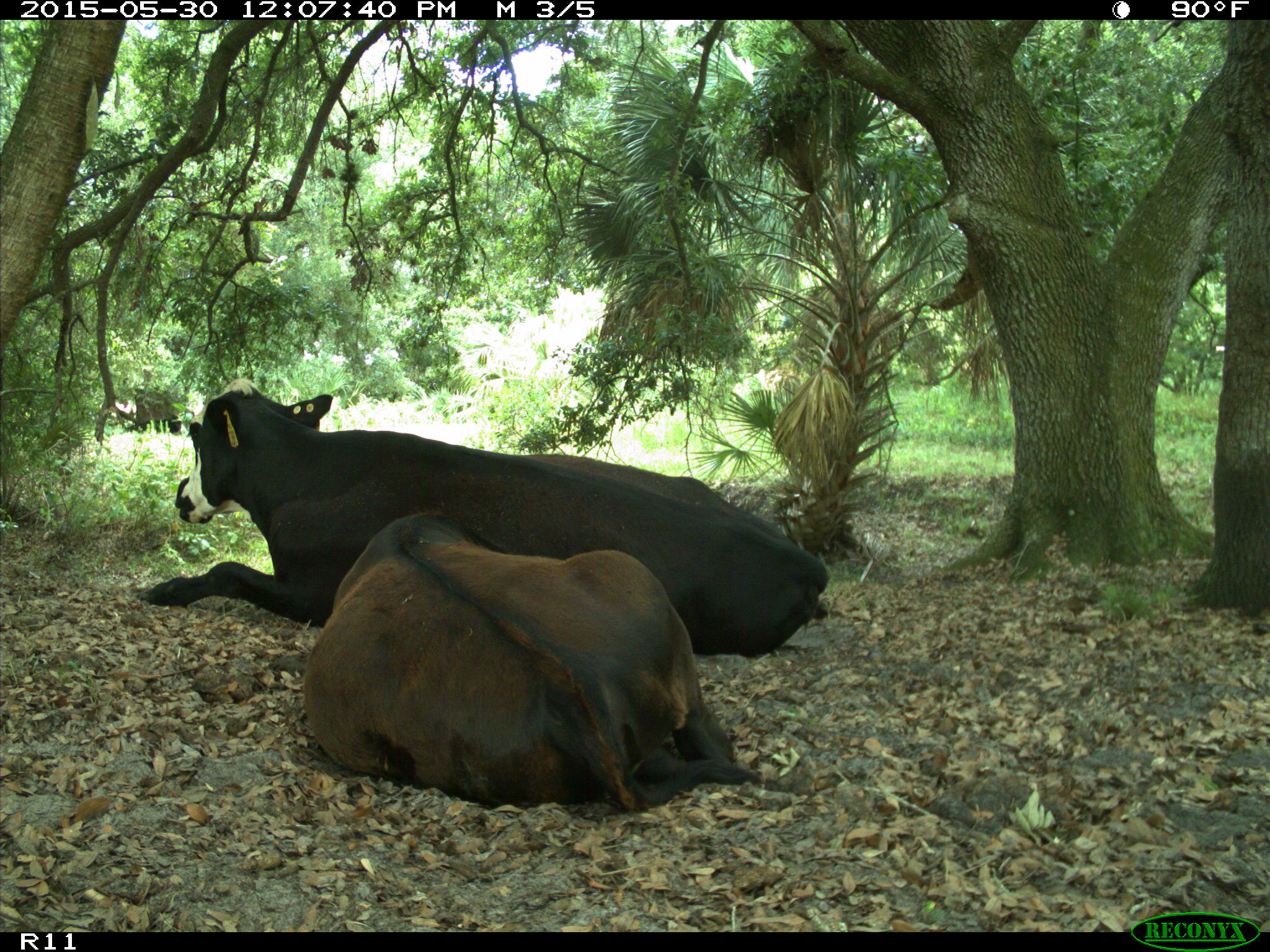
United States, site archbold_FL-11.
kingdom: Animalia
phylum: Chordata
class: Mammalia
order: Artiodactyla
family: Bovidae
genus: Bos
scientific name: Bos taurus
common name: domestic cow